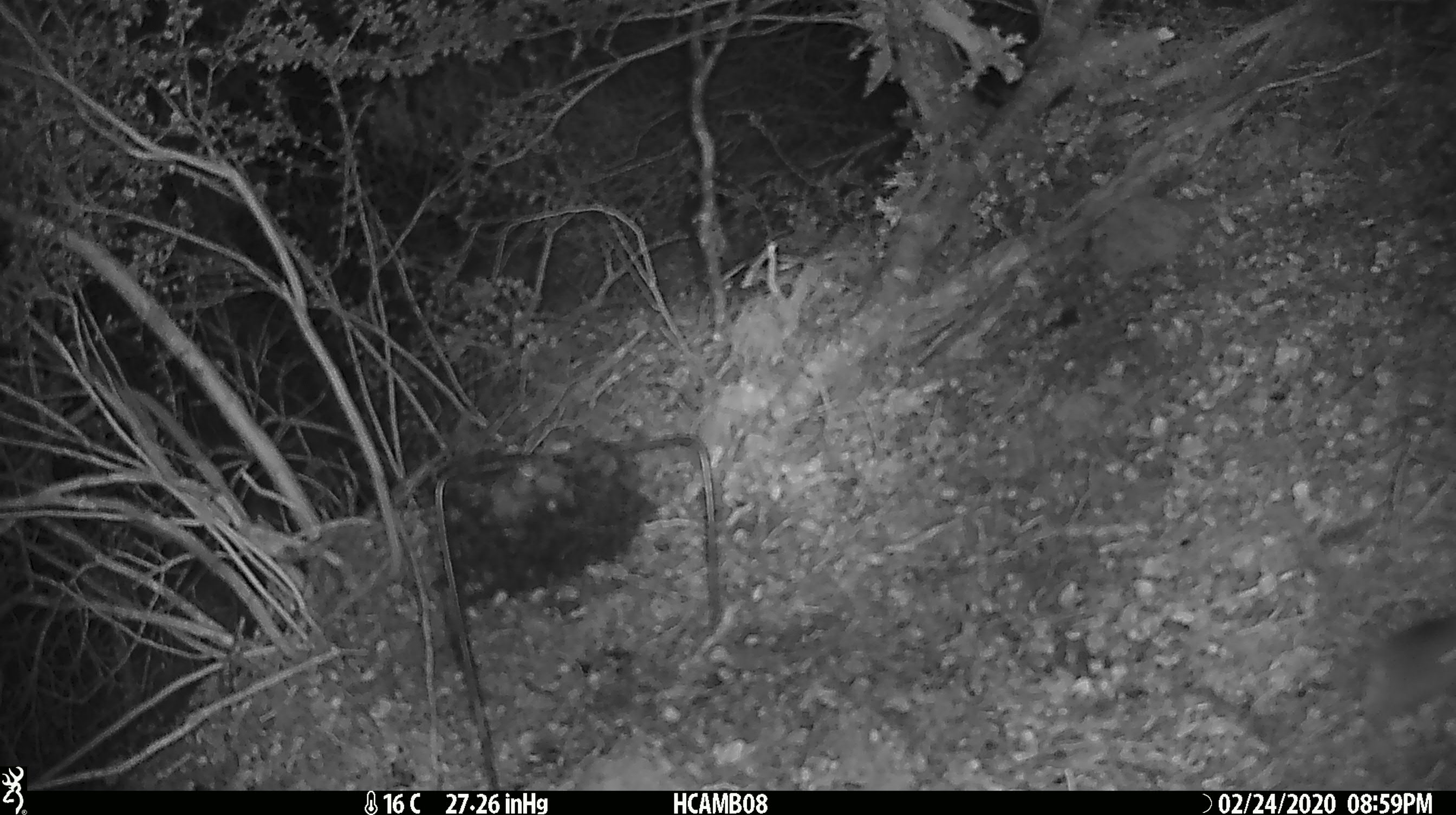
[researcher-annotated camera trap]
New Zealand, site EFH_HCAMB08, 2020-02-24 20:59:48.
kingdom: Animalia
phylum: Chordata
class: Mammalia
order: Rodentia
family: Muridae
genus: Mus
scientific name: Mus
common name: mouse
Mouse (Mus).